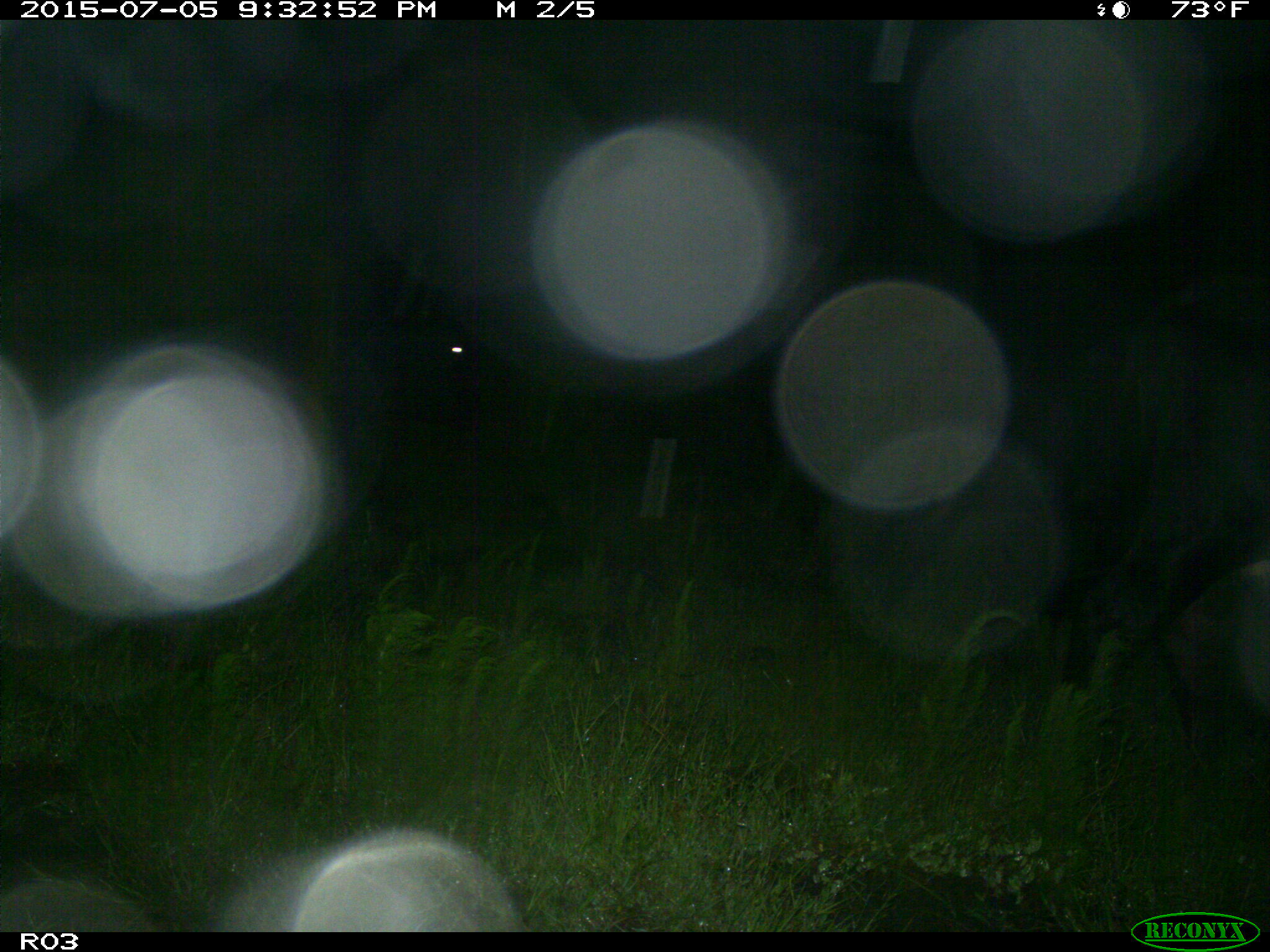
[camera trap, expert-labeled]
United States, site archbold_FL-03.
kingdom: Animalia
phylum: Chordata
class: Mammalia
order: Artiodactyla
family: Bovidae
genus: Bos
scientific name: Bos taurus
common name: domestic cow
Bos taurus (domestic cow).